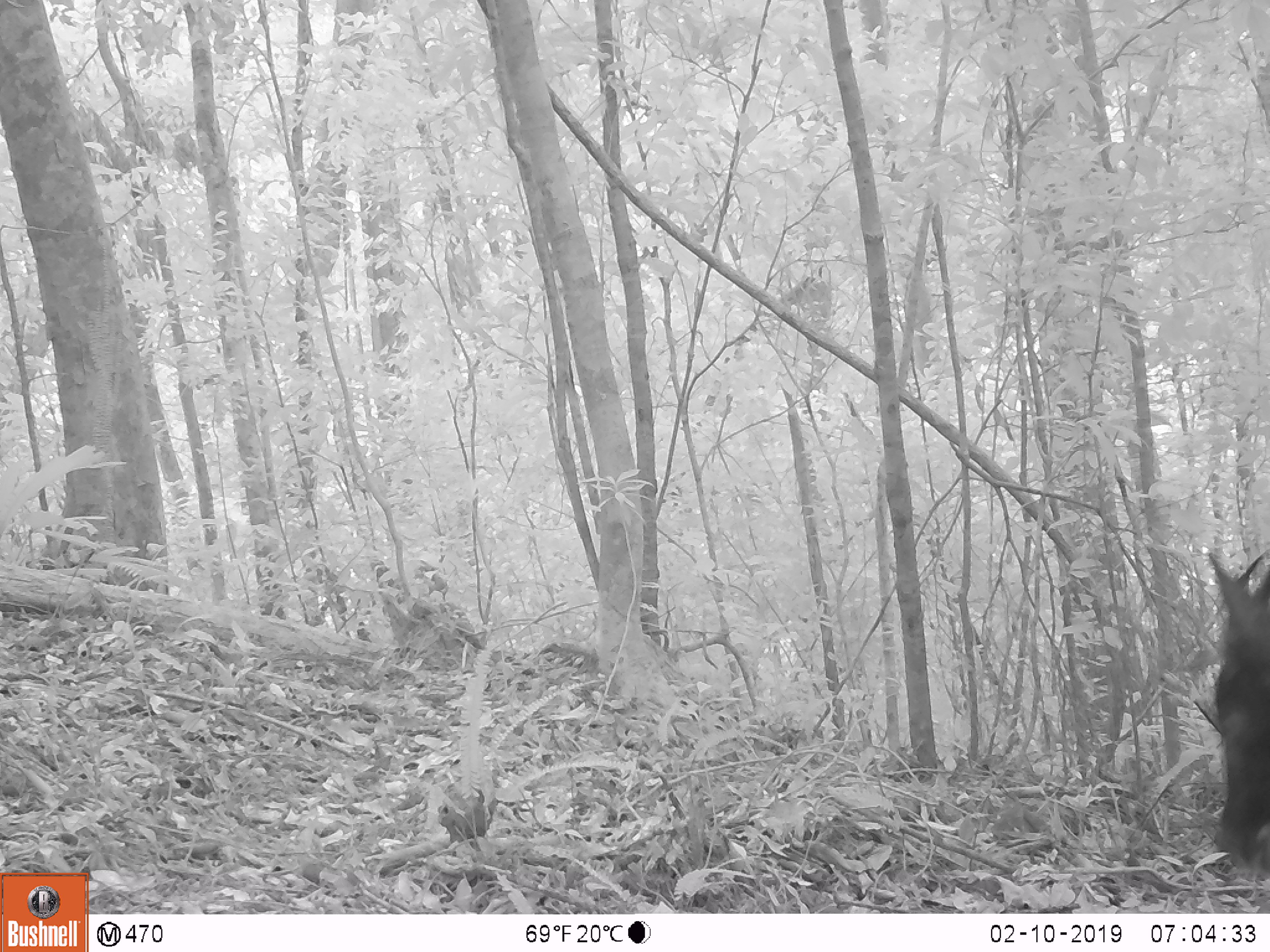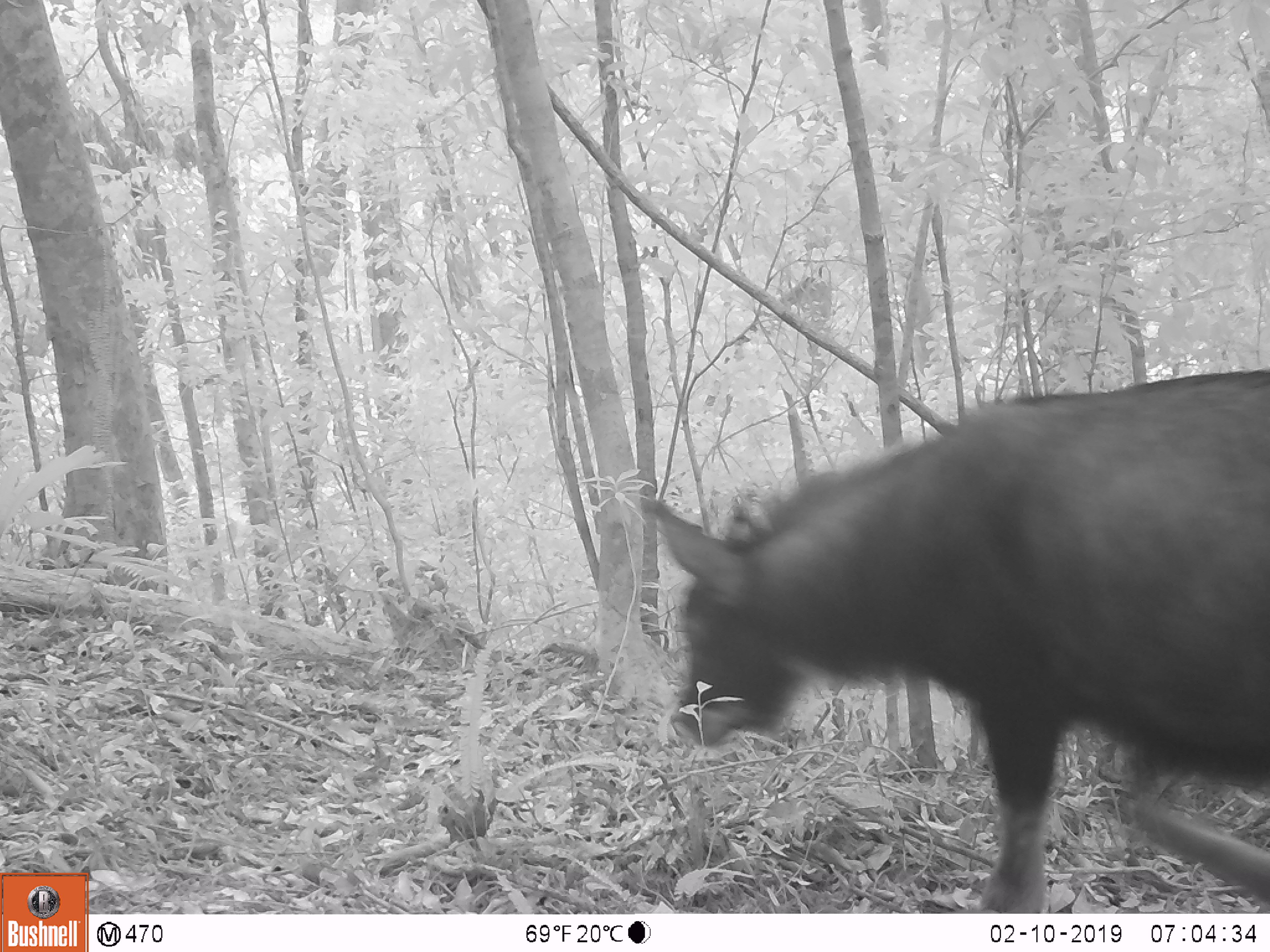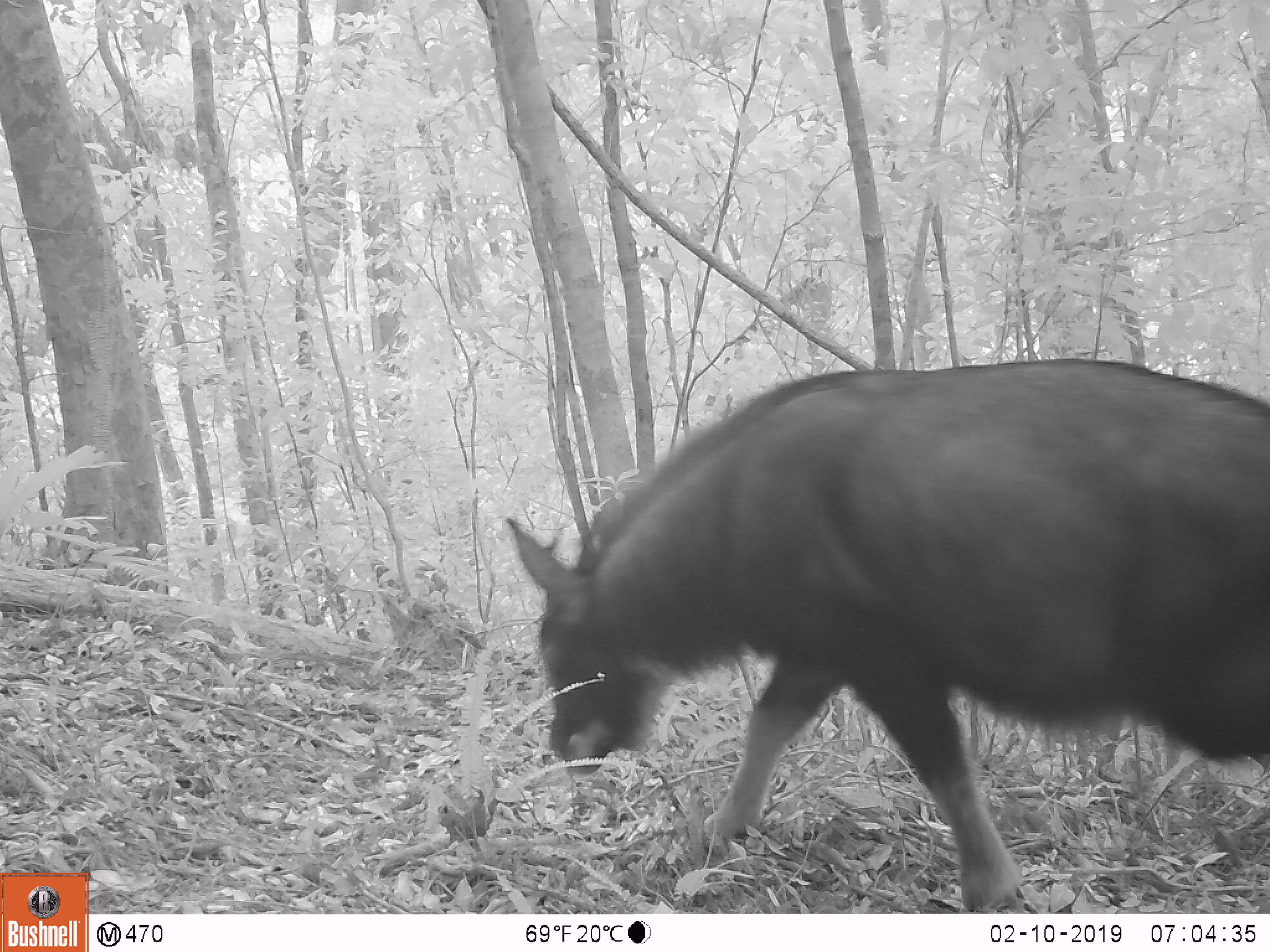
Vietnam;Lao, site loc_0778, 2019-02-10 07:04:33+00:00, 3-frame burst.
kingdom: Animalia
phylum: Chordata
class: Mammalia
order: Artiodactyla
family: Bovidae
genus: Capricornis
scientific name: Capricornis sumatraensis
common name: chinese serow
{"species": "chinese serow (Capricornis sumatraensis)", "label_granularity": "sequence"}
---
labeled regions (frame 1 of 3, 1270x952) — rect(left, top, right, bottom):
chinese serow: rect(1197, 550, 1270, 878)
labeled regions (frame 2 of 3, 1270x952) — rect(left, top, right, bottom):
chinese serow: rect(641, 366, 1270, 913)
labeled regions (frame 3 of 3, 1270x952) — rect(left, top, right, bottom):
chinese serow: rect(504, 357, 1270, 911)